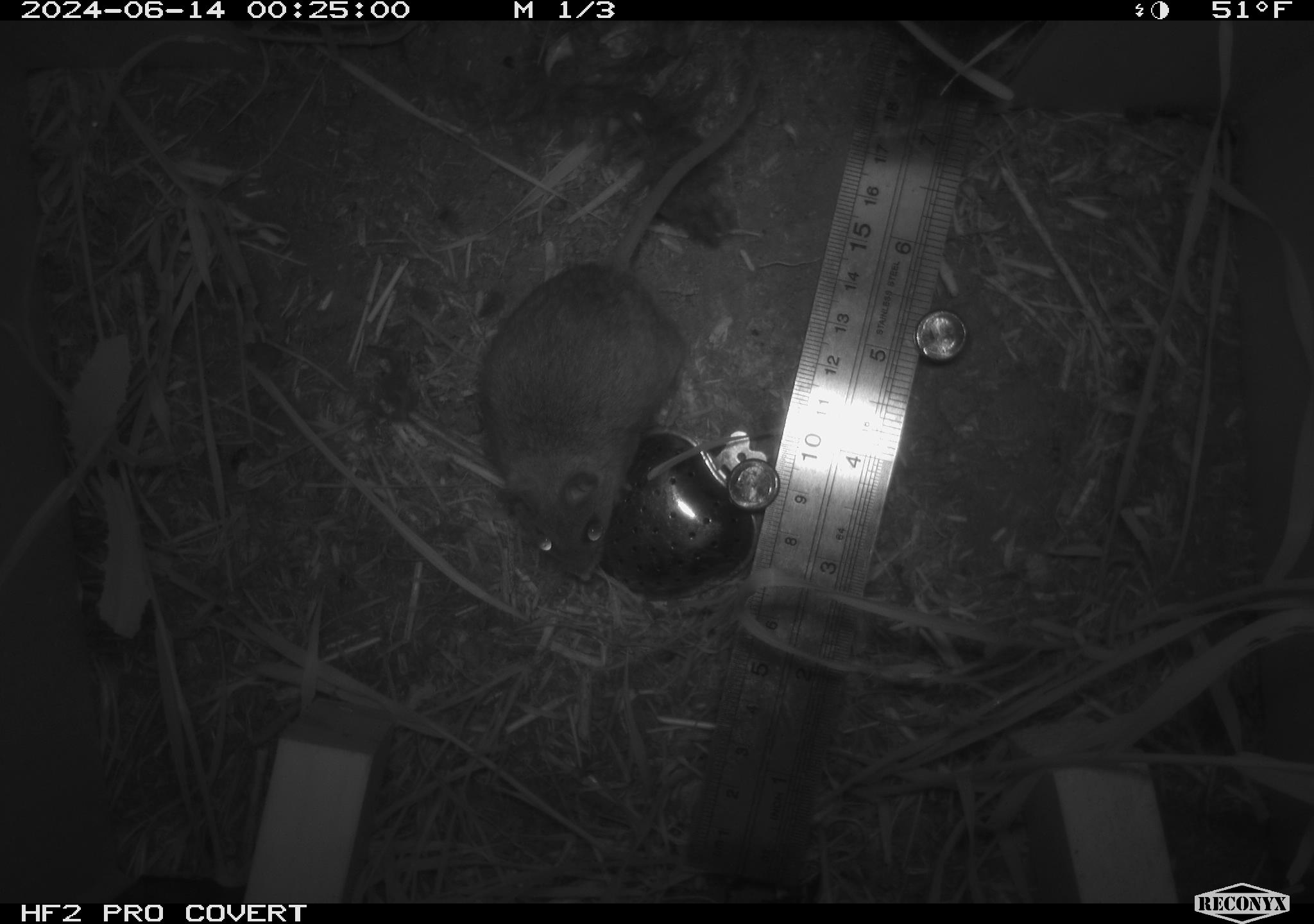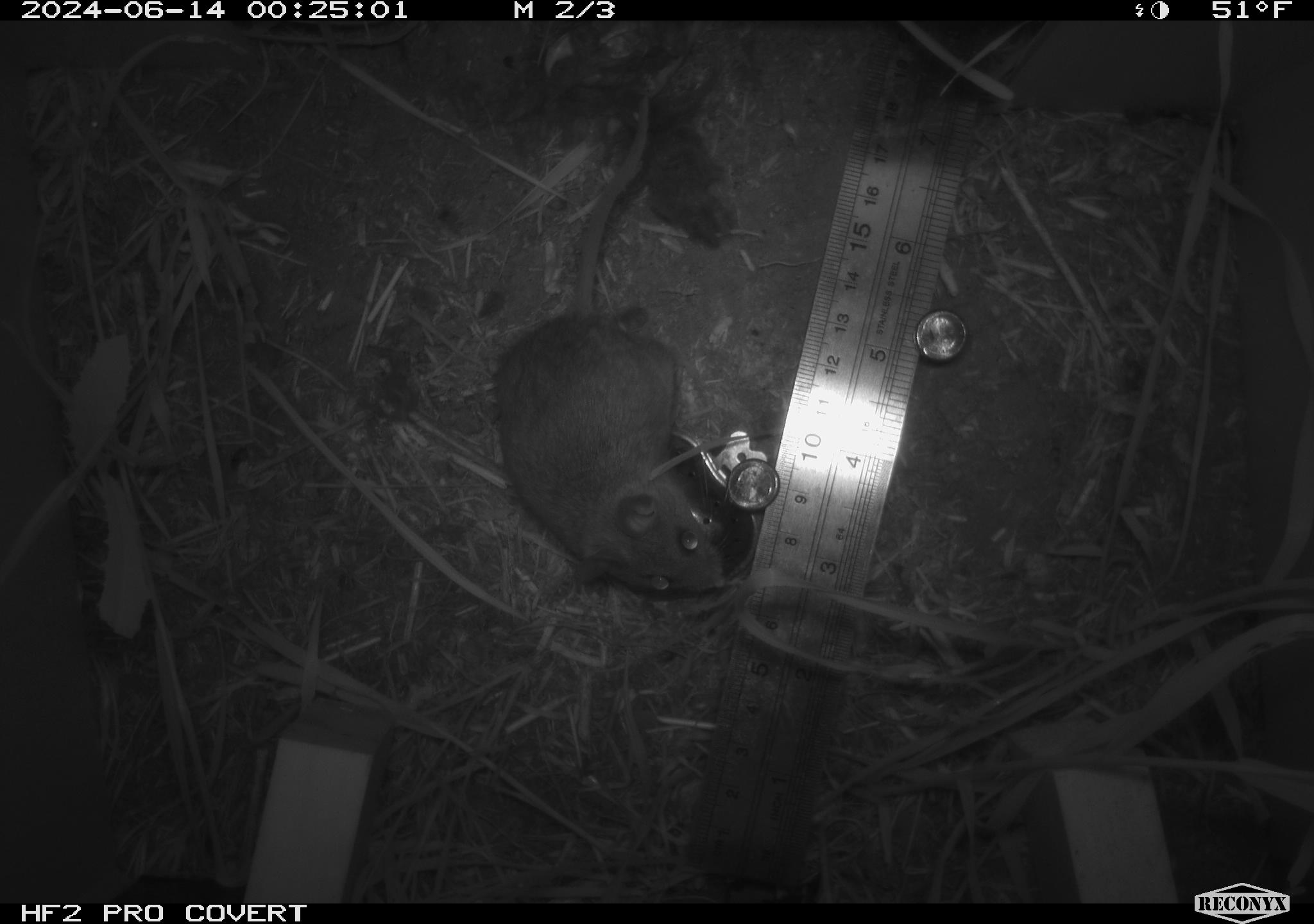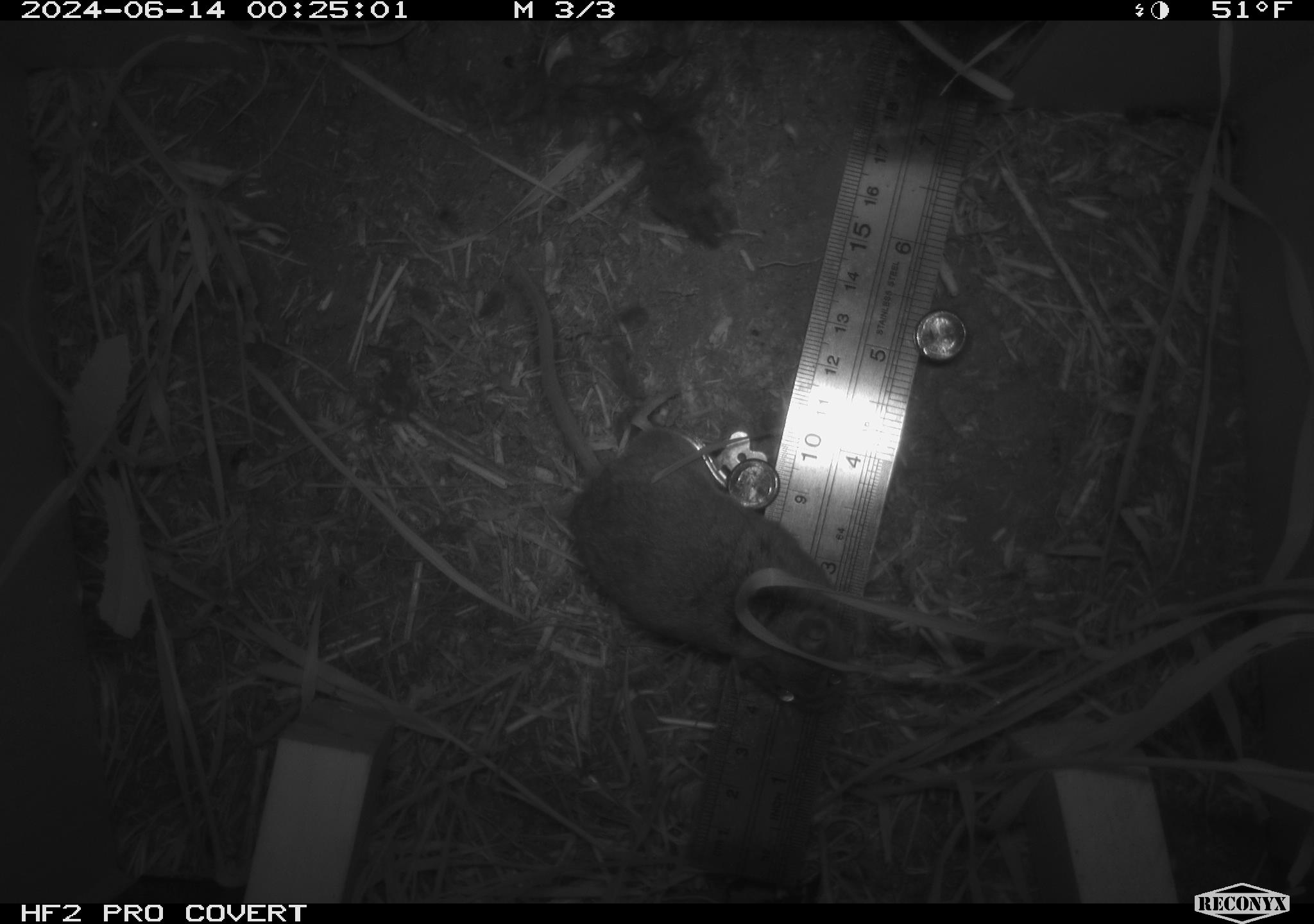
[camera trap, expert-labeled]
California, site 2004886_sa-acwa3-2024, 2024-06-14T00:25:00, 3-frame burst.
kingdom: Animalia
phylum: Chordata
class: Mammalia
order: Rodentia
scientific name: Rodentia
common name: mouse species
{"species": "mouse species (Rodentia)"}